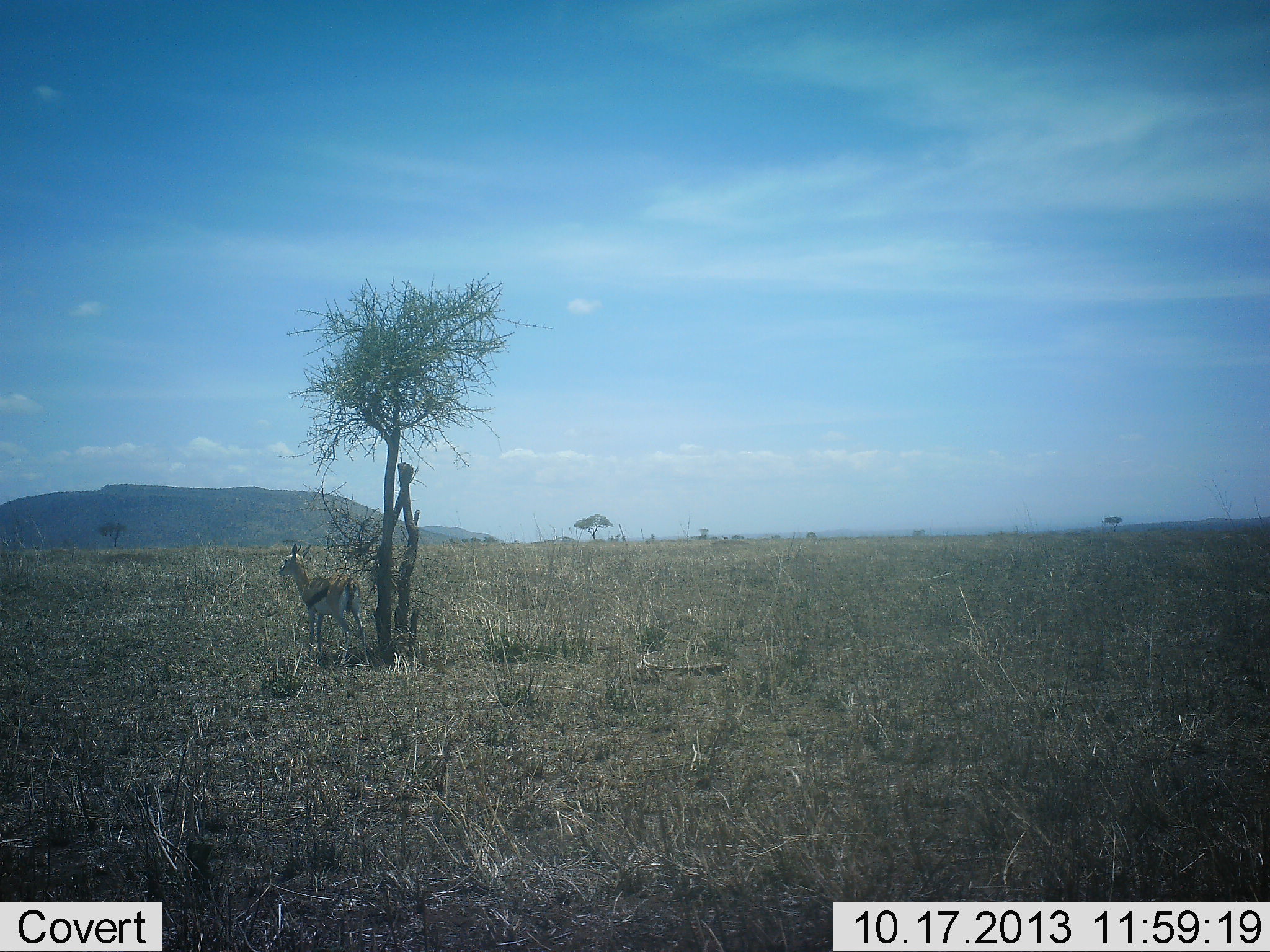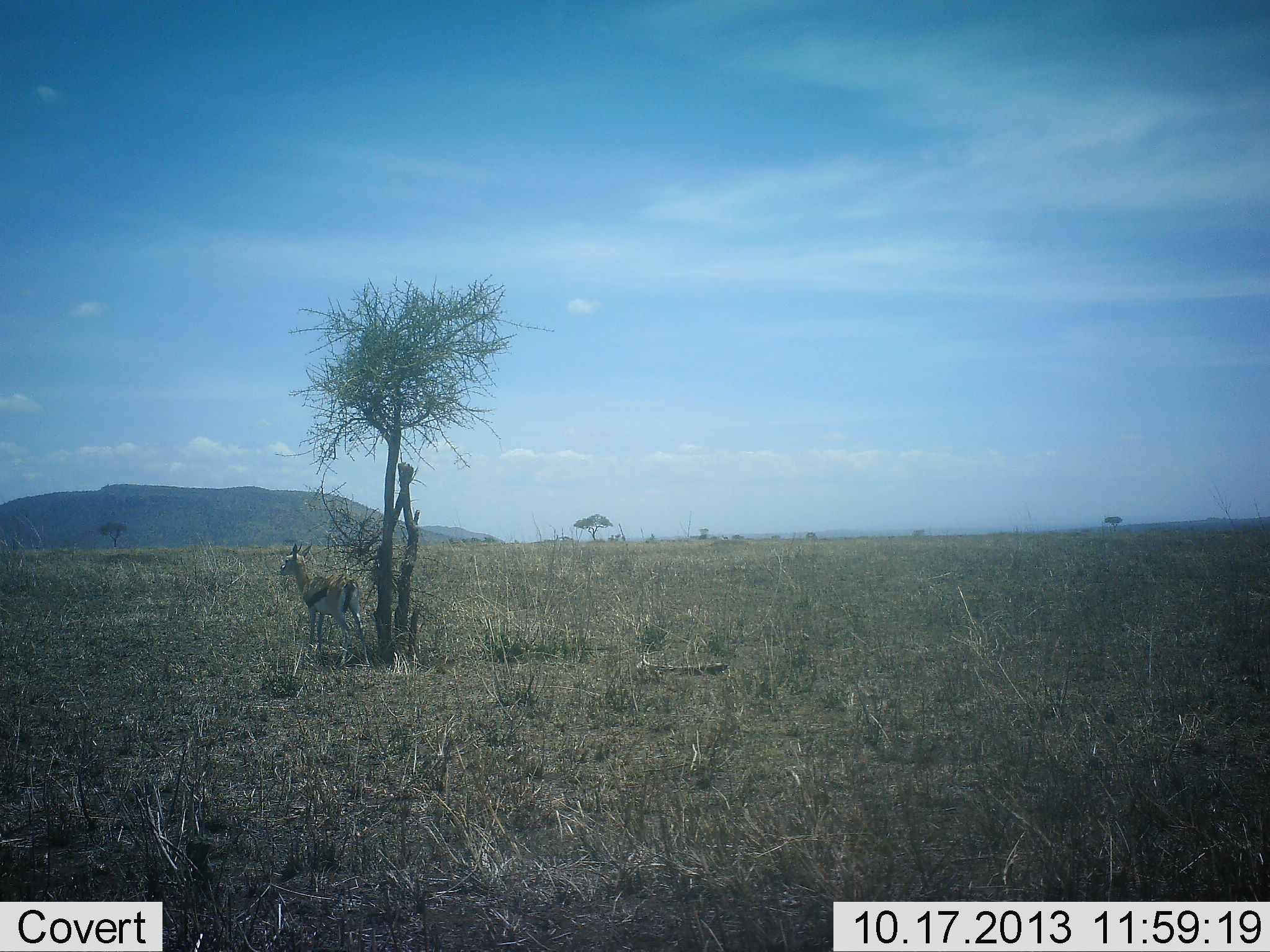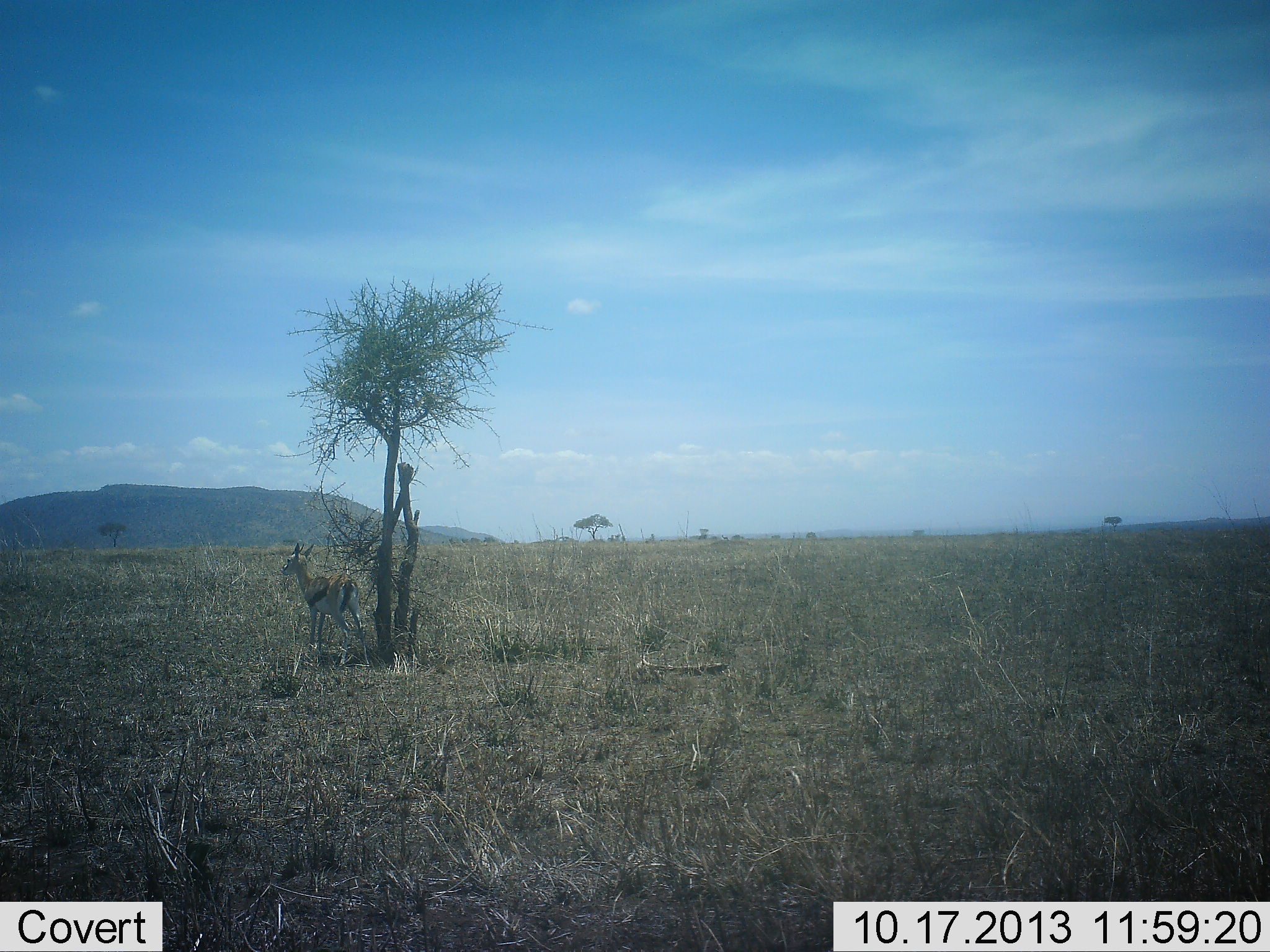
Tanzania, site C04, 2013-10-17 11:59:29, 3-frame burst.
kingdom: Animalia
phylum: Chordata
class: Mammalia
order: Artiodactyla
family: Bovidae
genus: Eudorcas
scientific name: Eudorcas thomsonii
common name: thomson's gazelle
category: gazellethomsons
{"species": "gazellethomsons (thomson's gazelle) (Eudorcas thomsonii)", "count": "1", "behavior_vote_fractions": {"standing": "100%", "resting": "0%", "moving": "0%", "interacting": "0%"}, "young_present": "0%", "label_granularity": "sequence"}